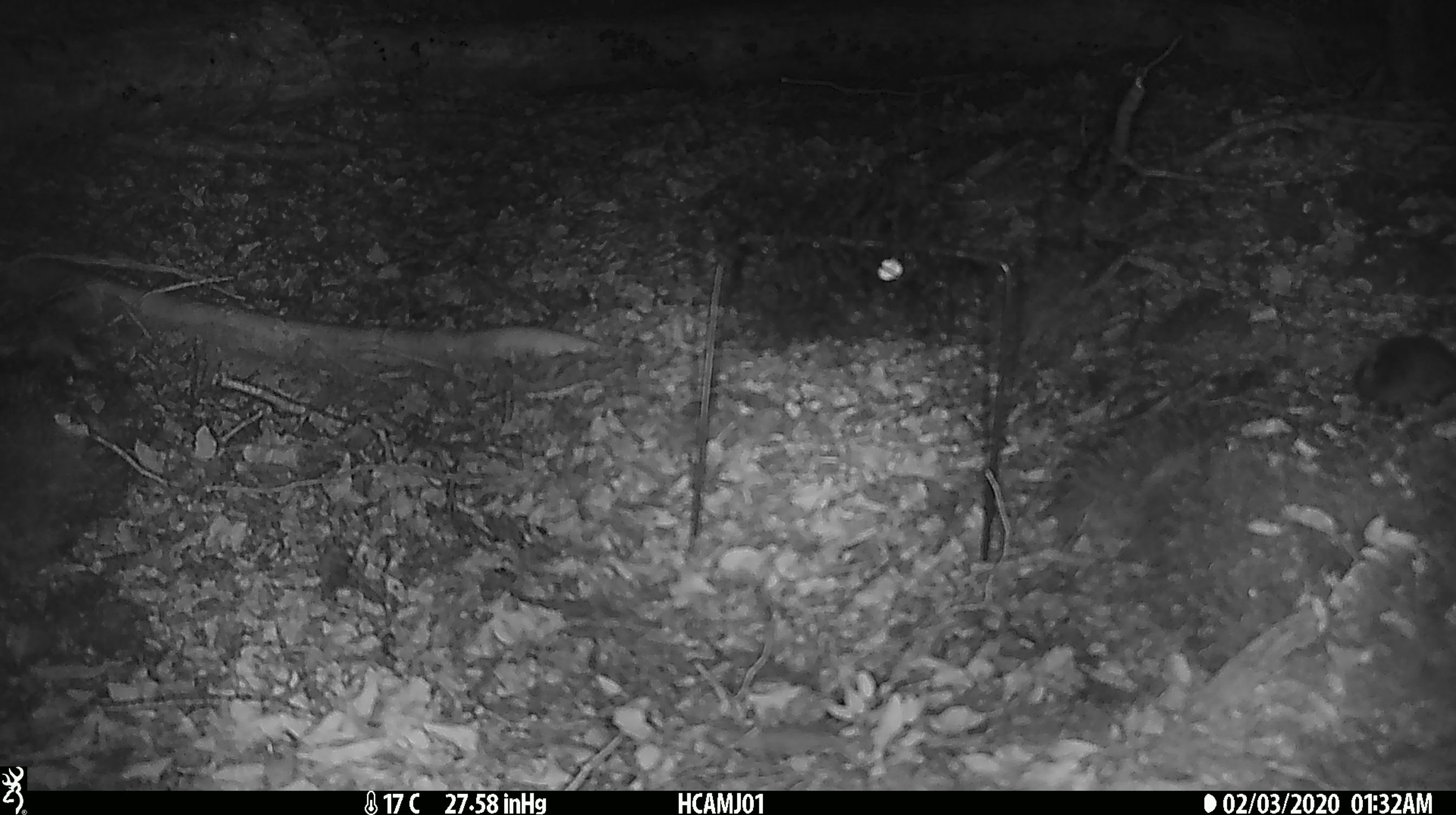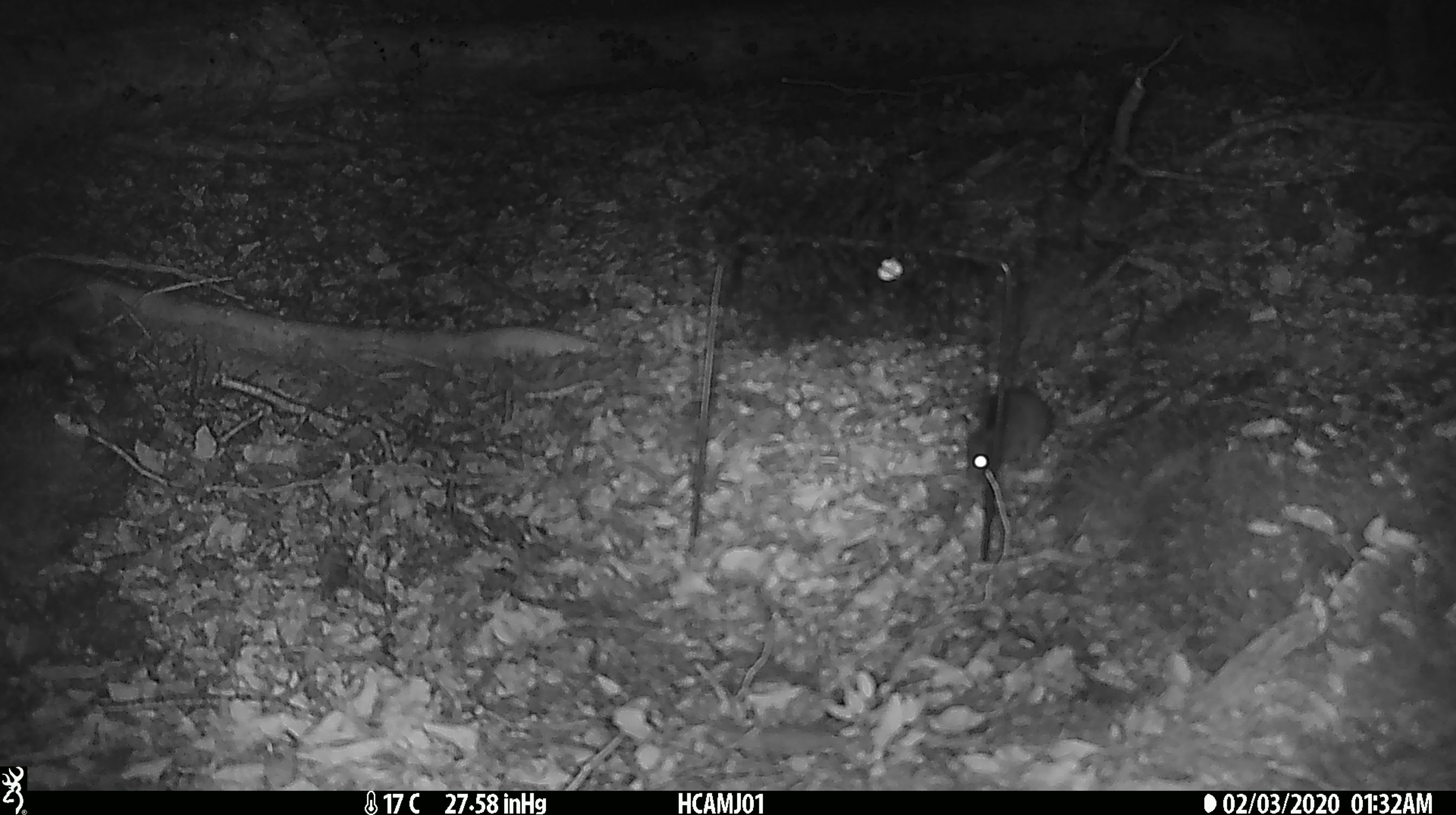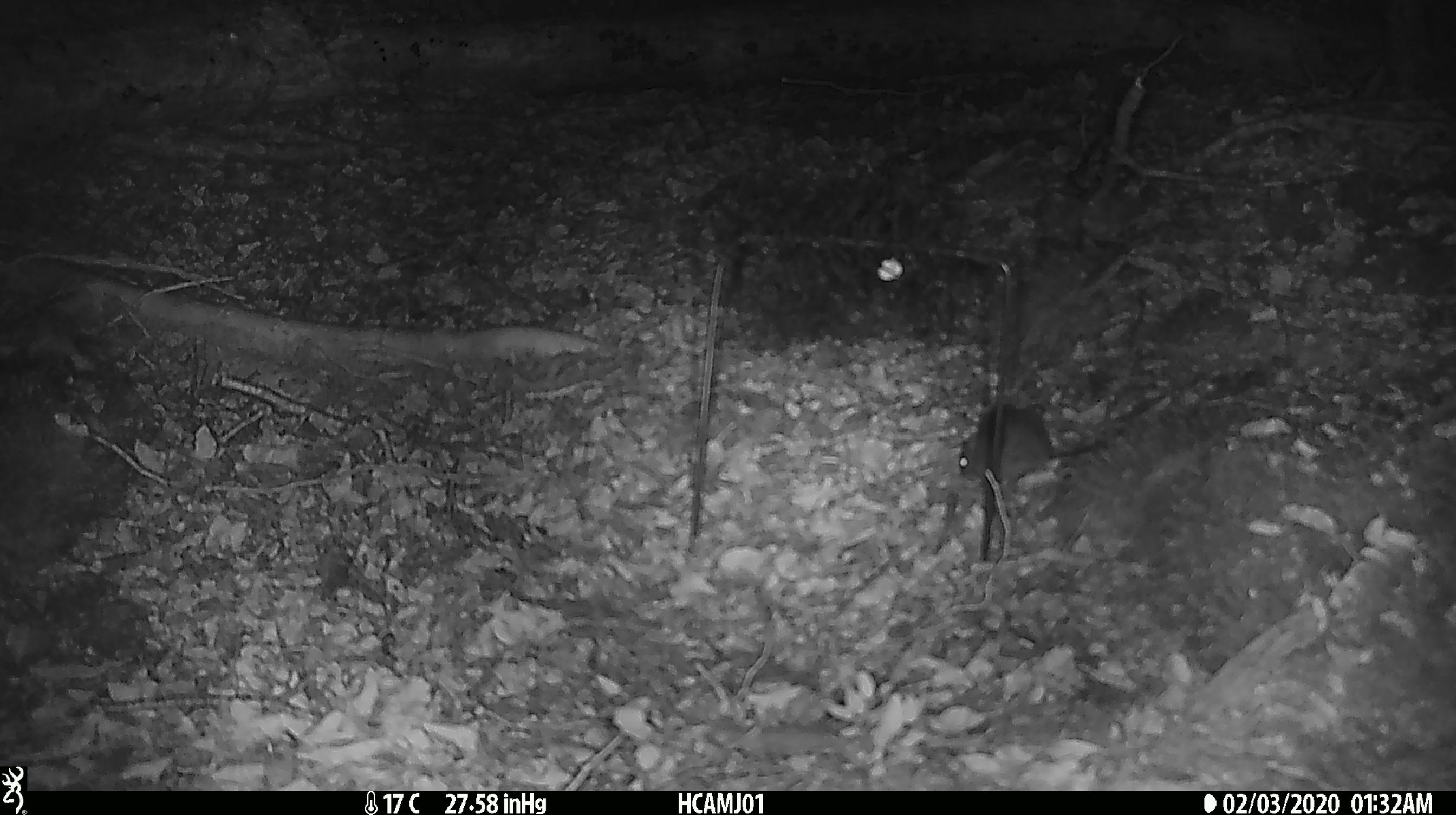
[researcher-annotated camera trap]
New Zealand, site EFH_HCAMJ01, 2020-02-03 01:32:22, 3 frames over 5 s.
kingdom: Animalia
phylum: Chordata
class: Mammalia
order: Rodentia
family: Muridae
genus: Mus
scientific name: Mus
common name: mouse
Mouse (Mus).